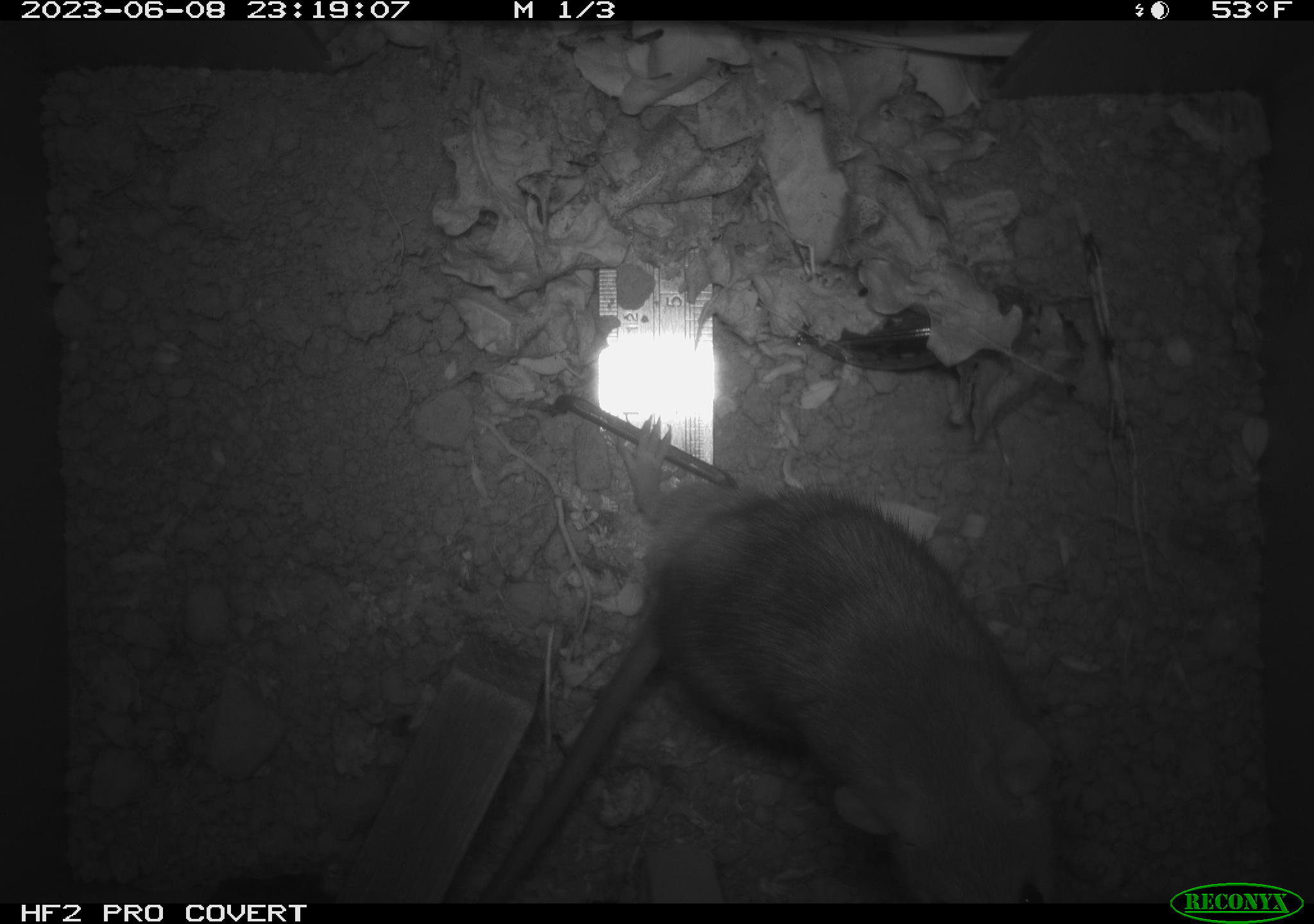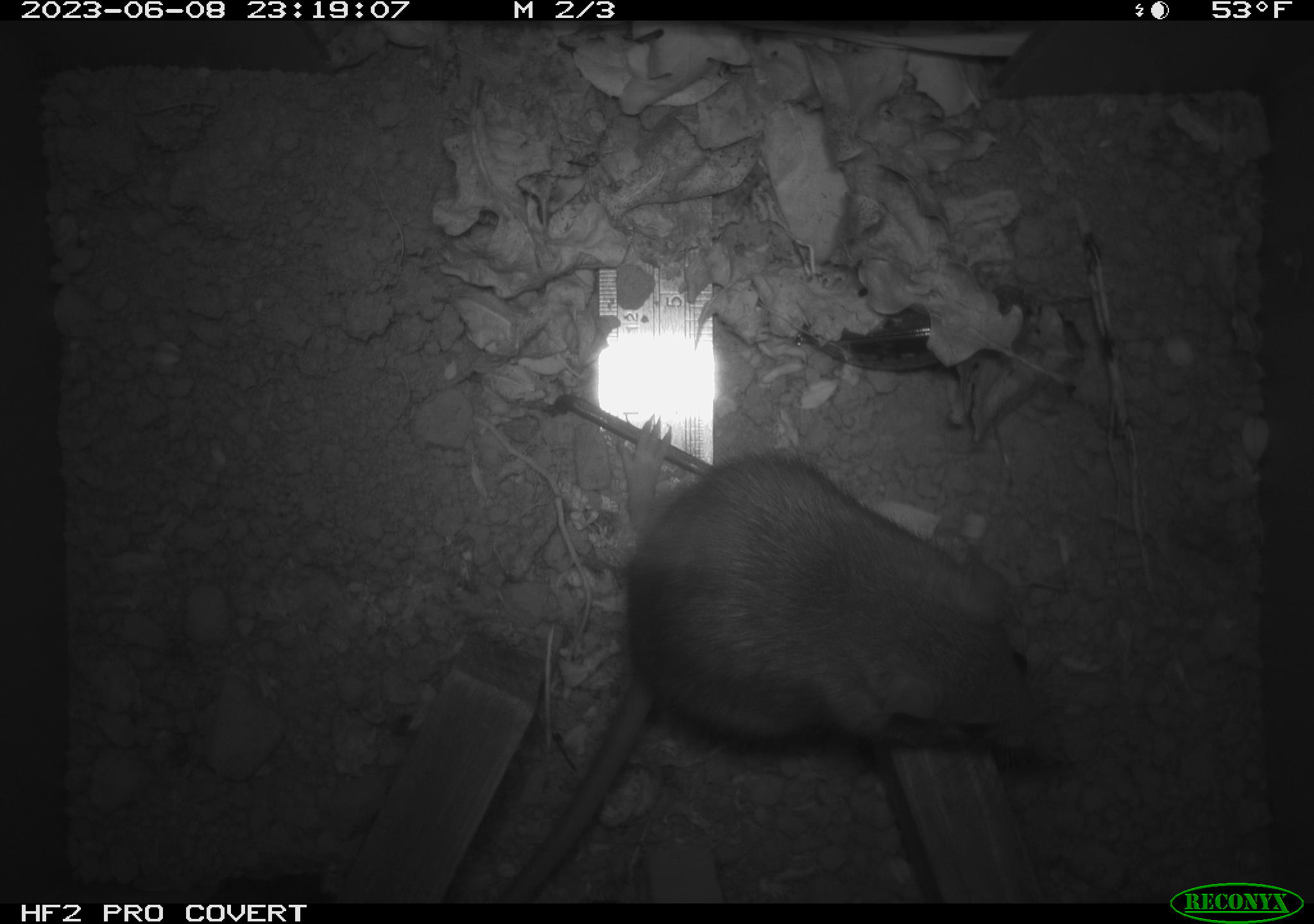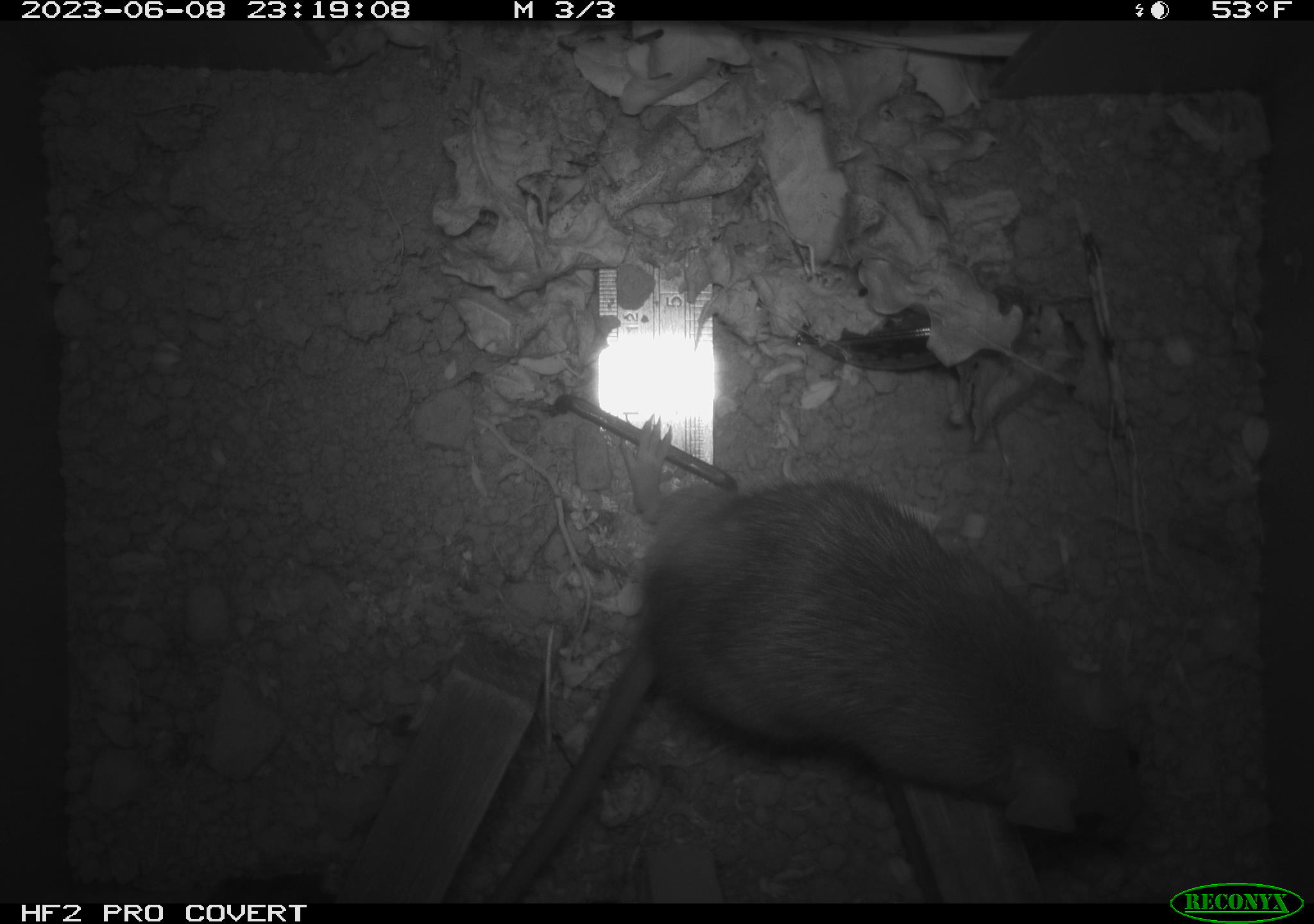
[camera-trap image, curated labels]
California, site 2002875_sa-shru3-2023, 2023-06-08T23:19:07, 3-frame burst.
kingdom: Animalia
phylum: Chordata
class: Mammalia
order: Rodentia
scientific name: Rodentia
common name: mouse species